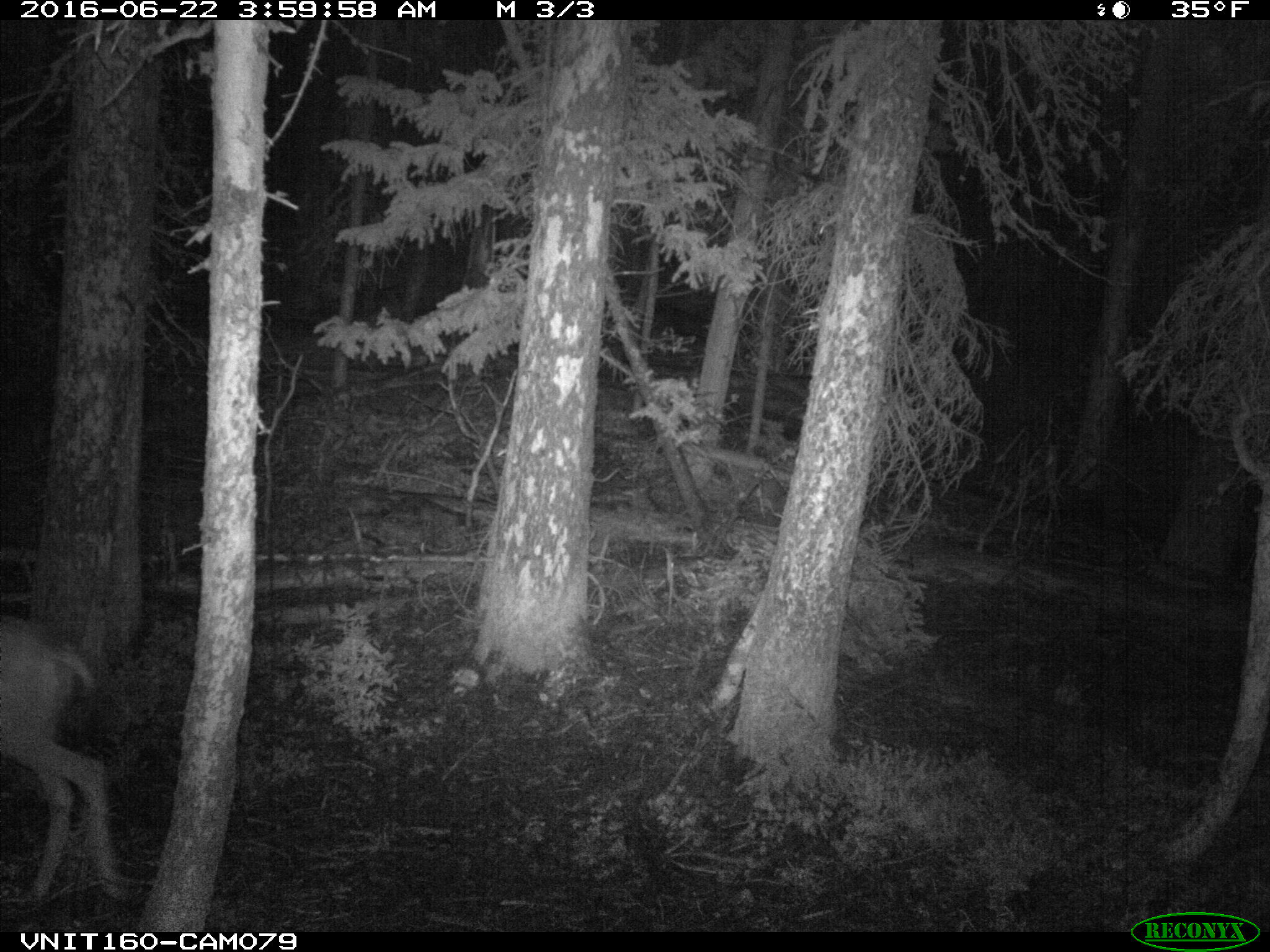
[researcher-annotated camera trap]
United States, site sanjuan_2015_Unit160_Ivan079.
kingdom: Animalia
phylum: Chordata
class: Mammalia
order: Artiodactyla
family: Cervidae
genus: Odocoileus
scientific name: Odocoileus hemionus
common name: mule deer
Odocoileus hemionus (mule deer).